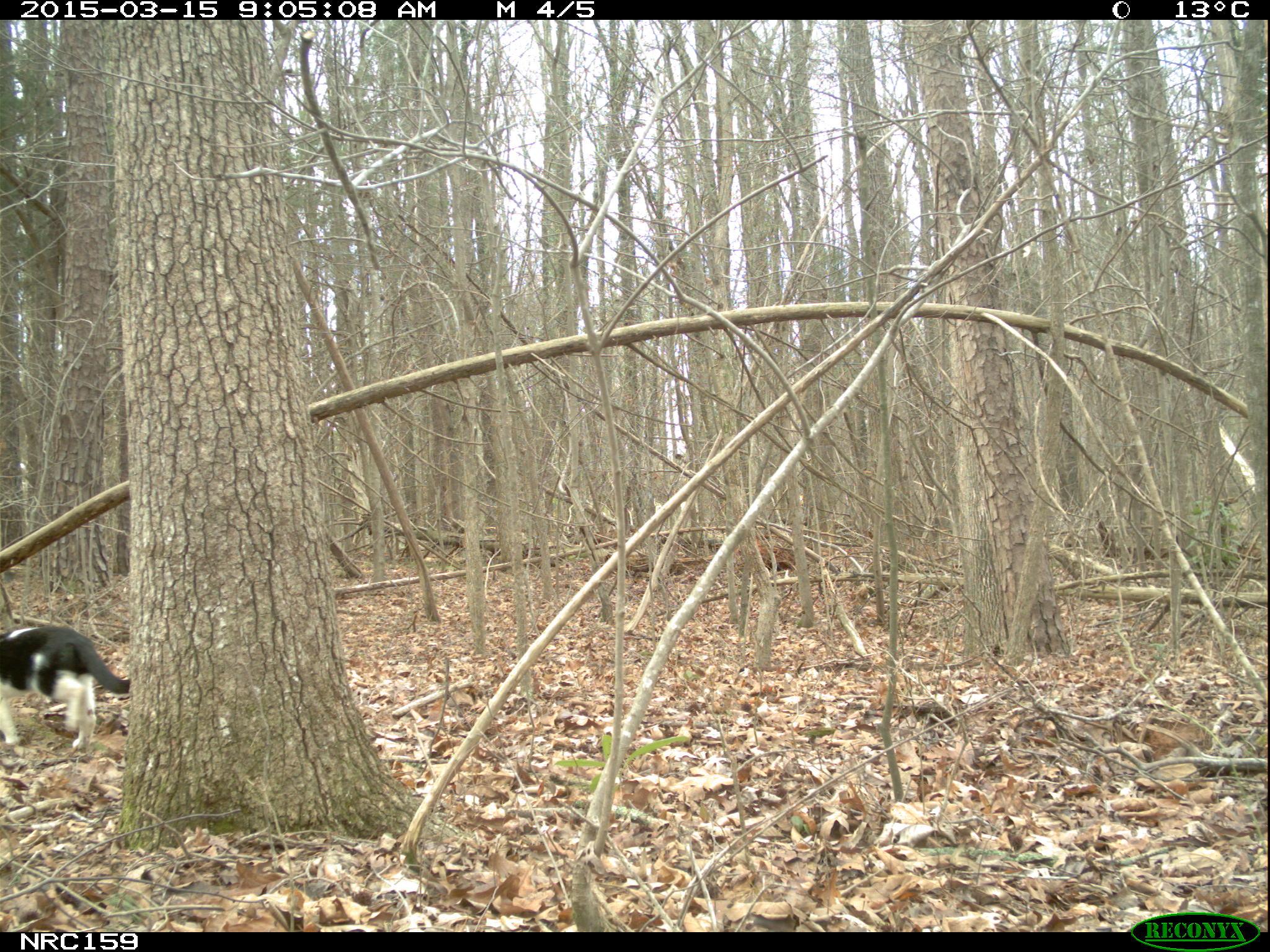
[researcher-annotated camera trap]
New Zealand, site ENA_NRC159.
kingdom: Animalia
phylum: Chordata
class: Mammalia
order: Carnivora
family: Felidae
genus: Felis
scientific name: Felis catus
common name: domestic cat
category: cat